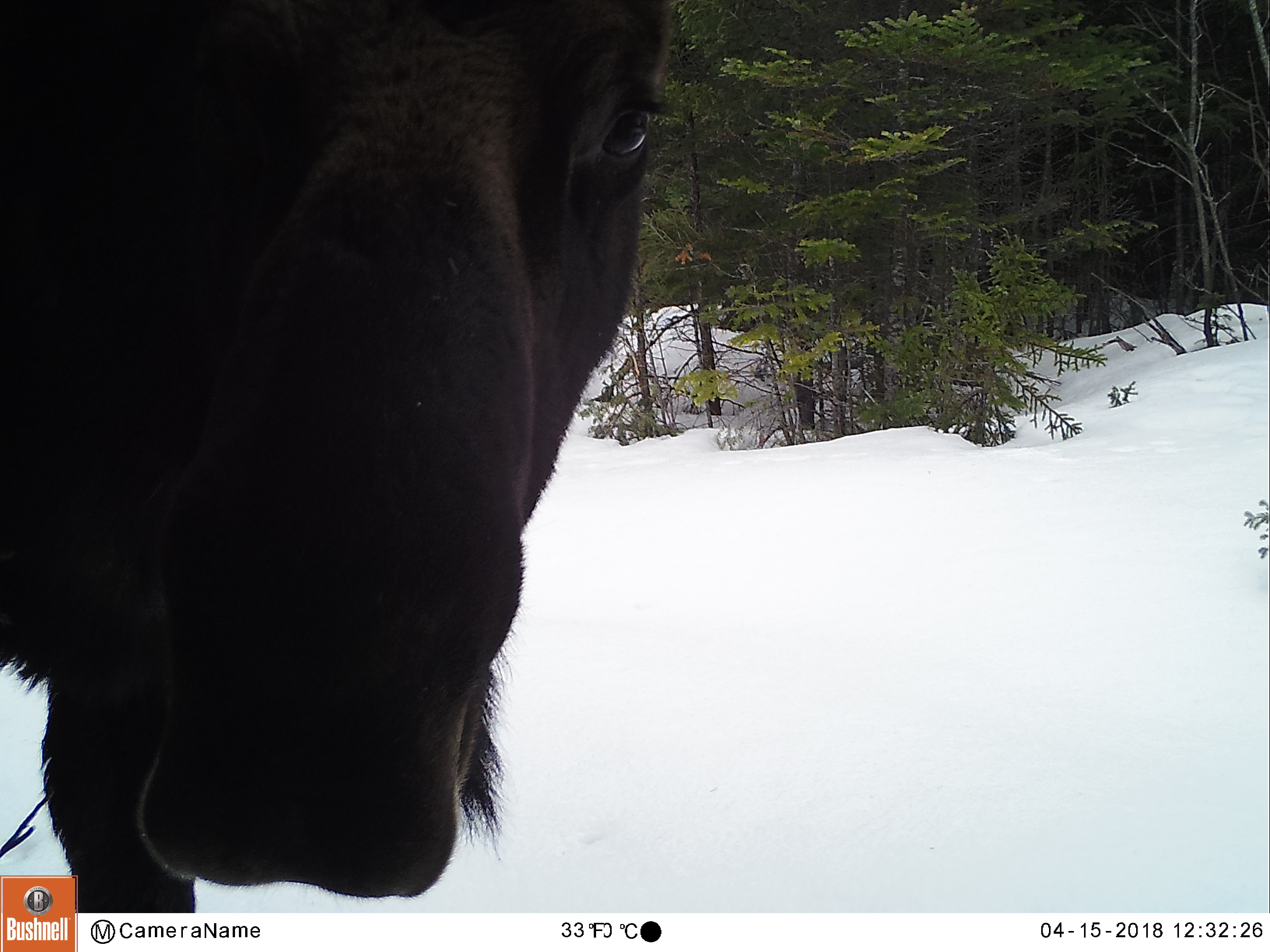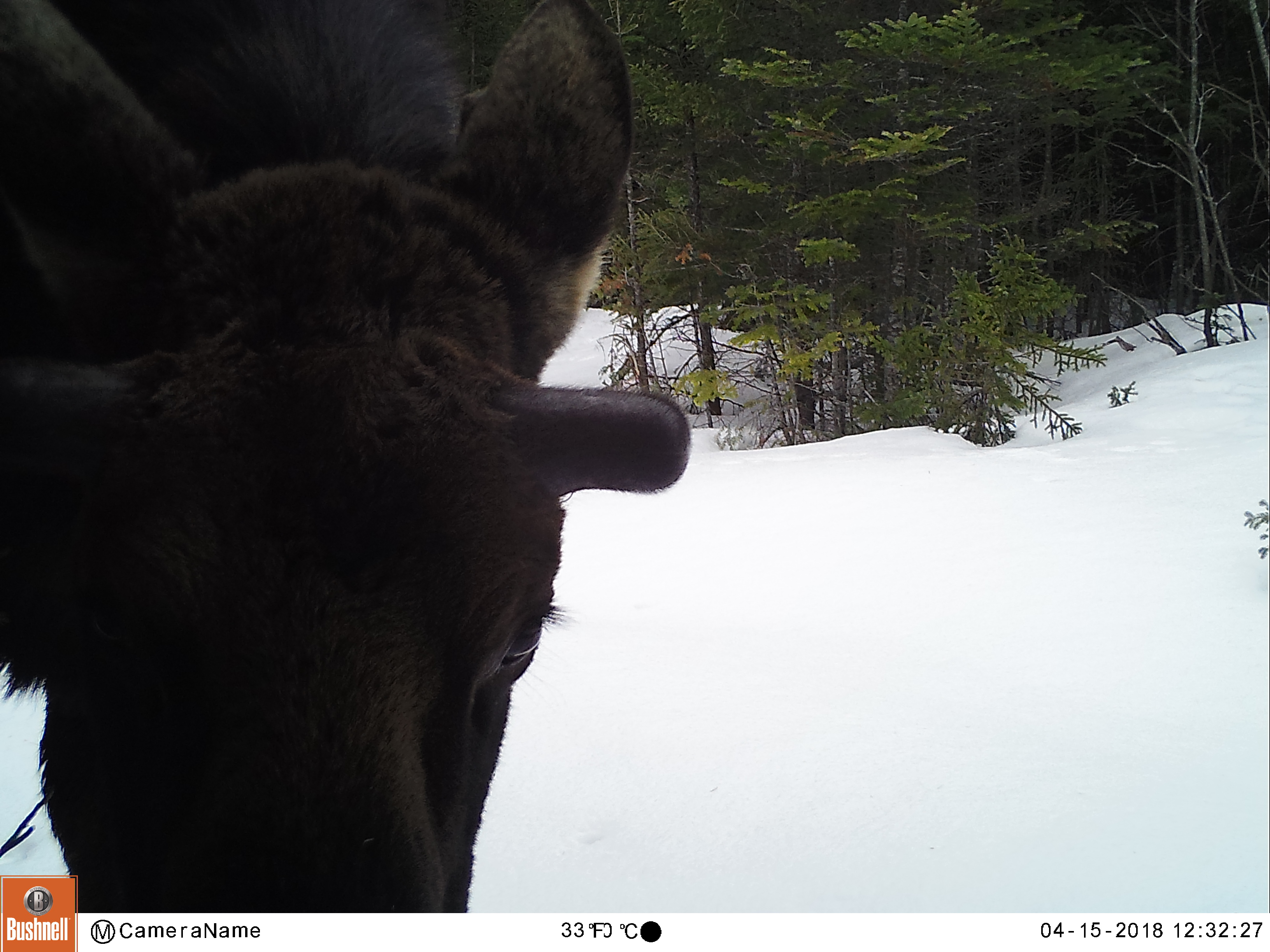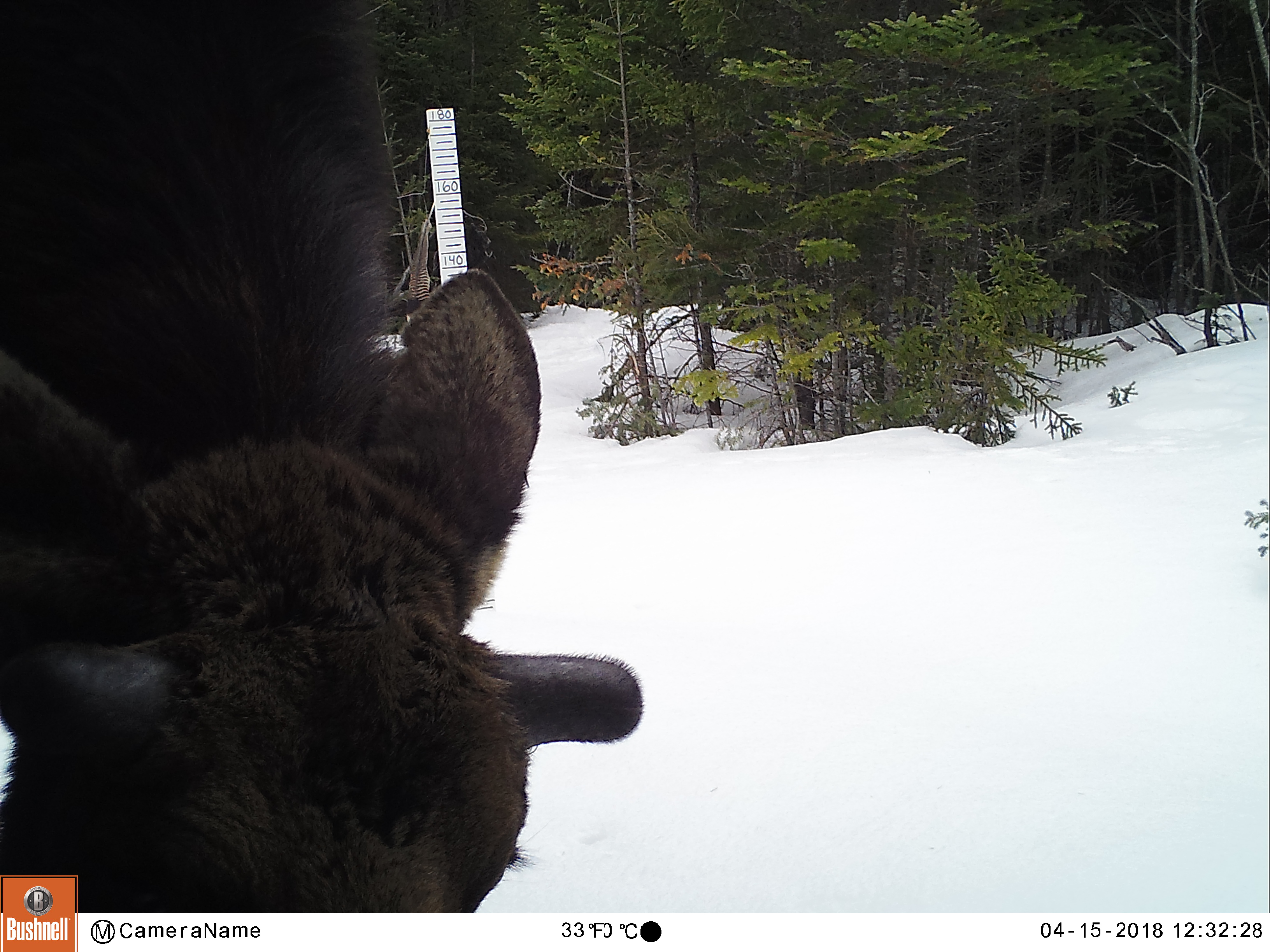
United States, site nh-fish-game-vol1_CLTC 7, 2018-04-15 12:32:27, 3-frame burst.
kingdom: Animalia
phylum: Chordata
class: Mammalia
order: Artiodactyla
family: Cervidae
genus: Alces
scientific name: Alces alces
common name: moose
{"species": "moose (Alces alces)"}